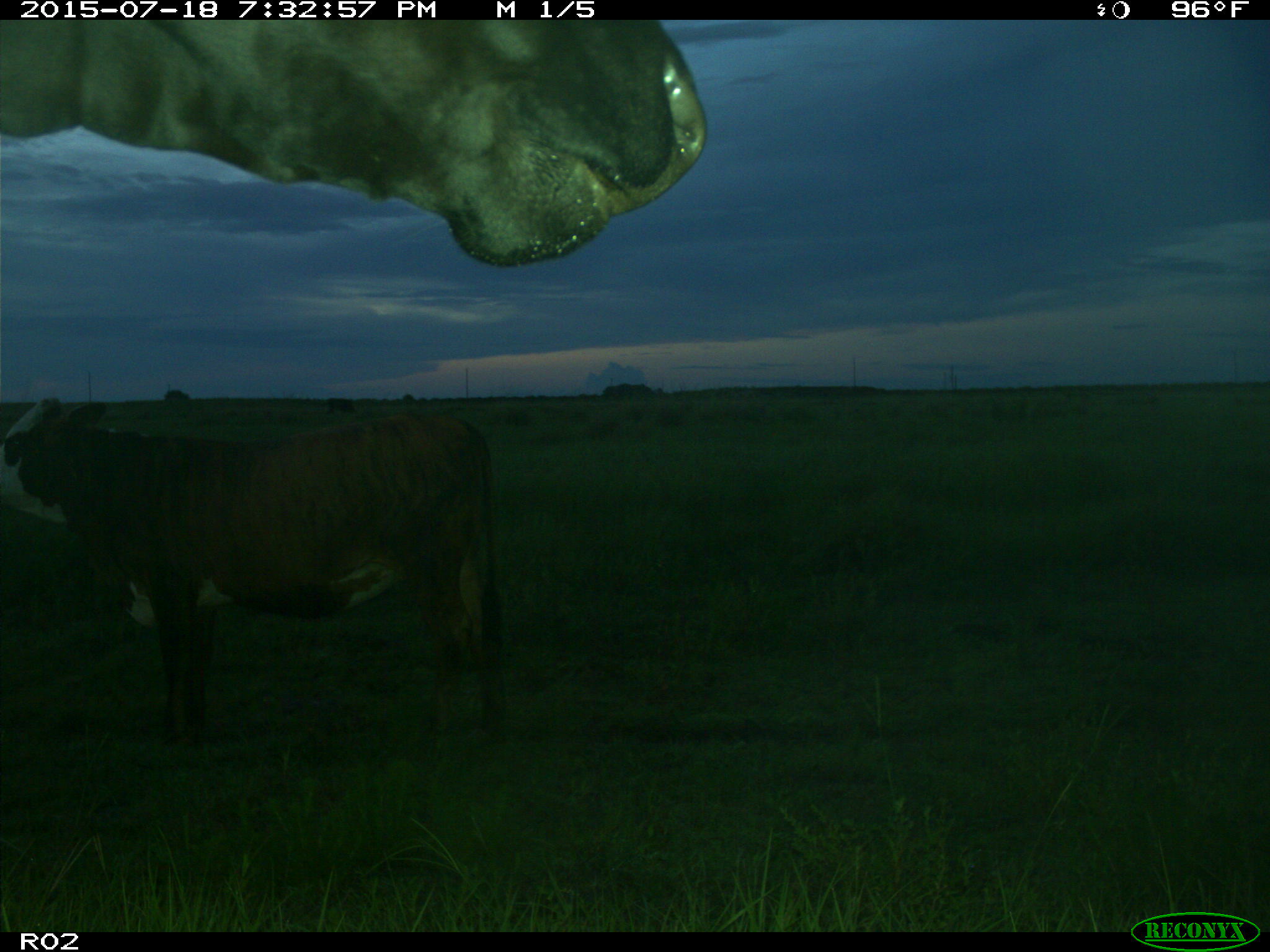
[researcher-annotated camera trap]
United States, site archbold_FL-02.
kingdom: Animalia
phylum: Chordata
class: Mammalia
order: Artiodactyla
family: Bovidae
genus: Bos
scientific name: Bos taurus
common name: domestic cow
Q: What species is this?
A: Bos taurus (domestic cow).